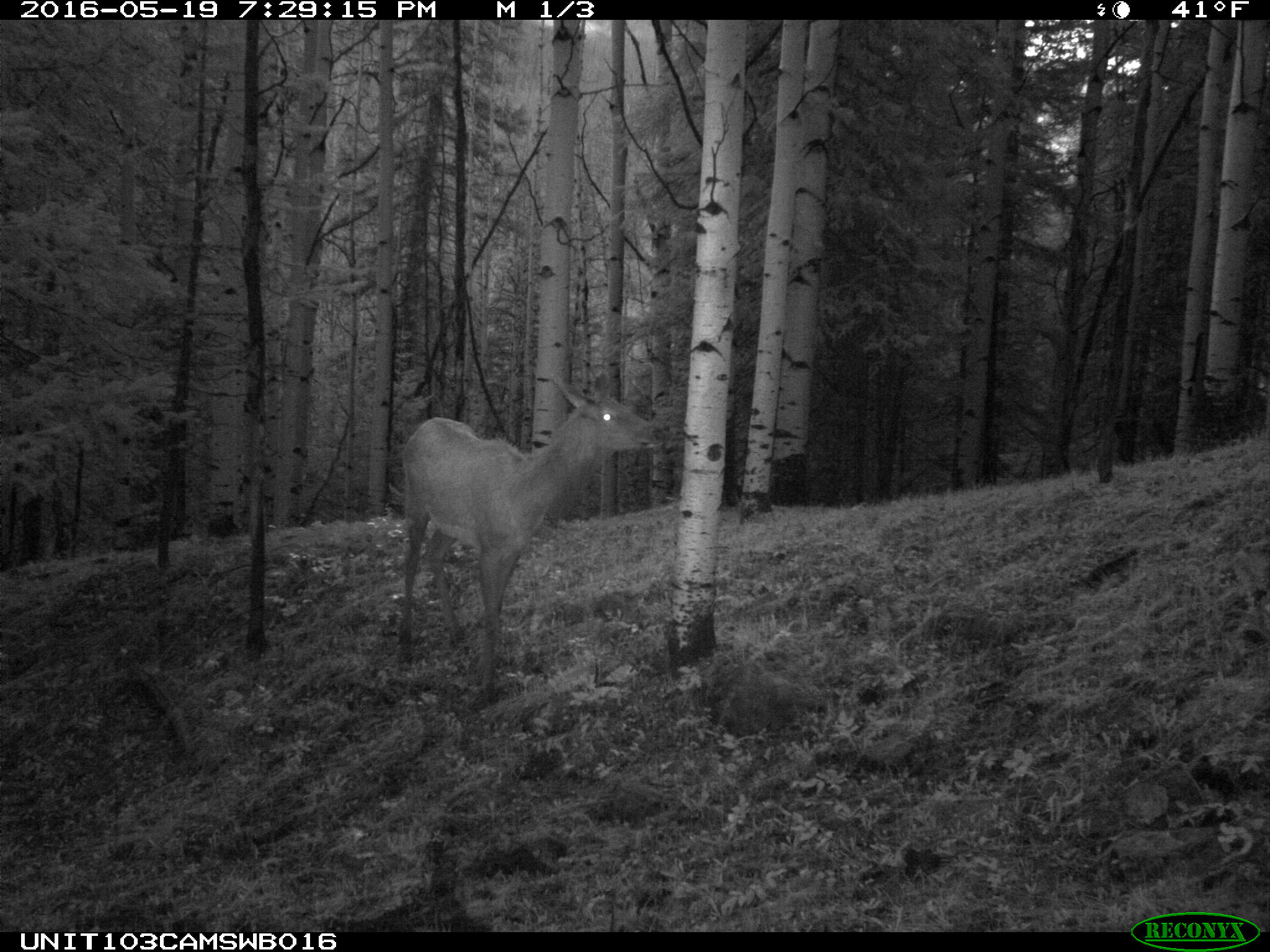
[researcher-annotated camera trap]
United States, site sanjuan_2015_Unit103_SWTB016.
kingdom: Animalia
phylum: Chordata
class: Mammalia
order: Artiodactyla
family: Cervidae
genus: Cervus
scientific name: Cervus elaphus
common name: red deer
Cervus elaphus (red deer).